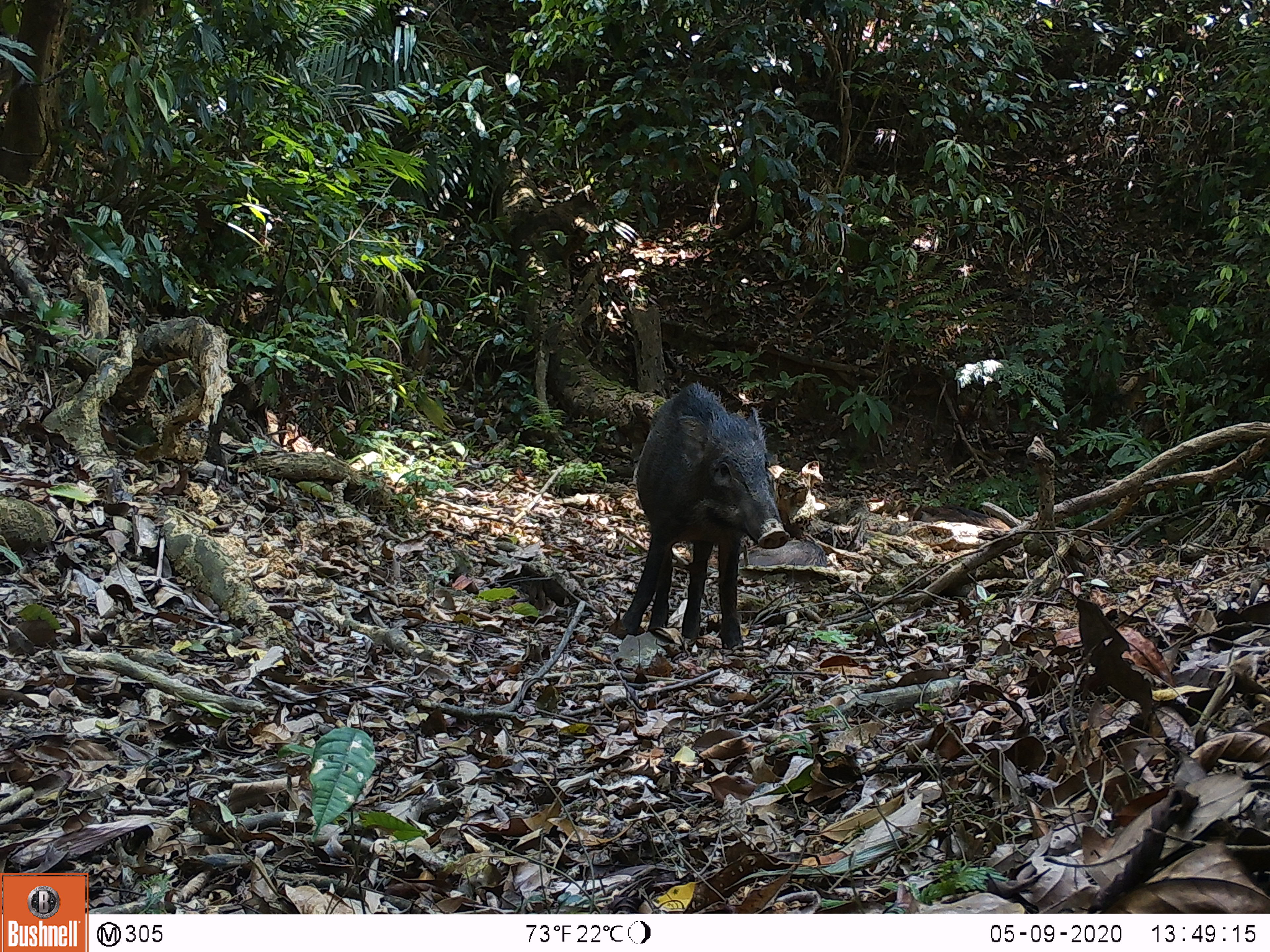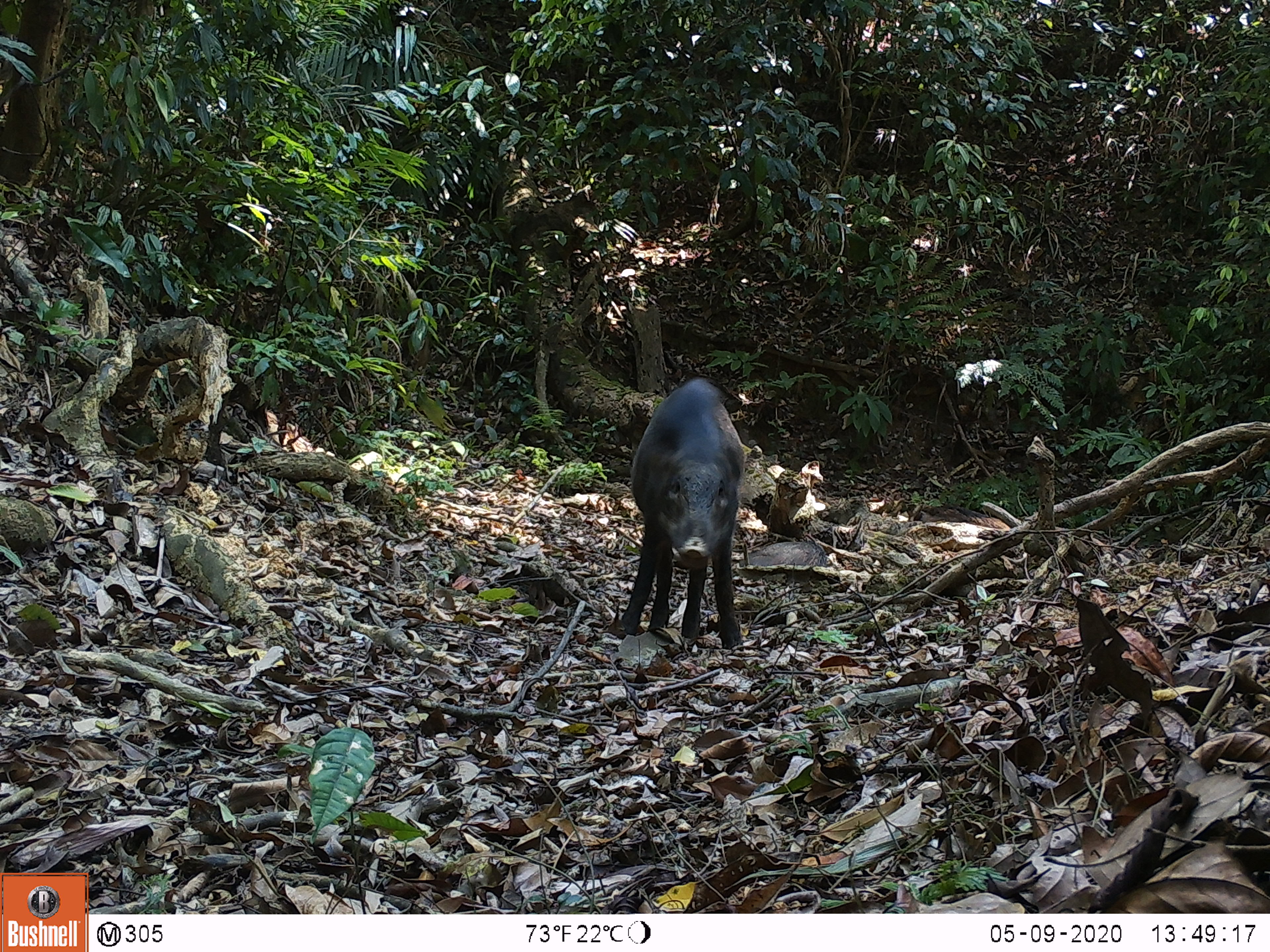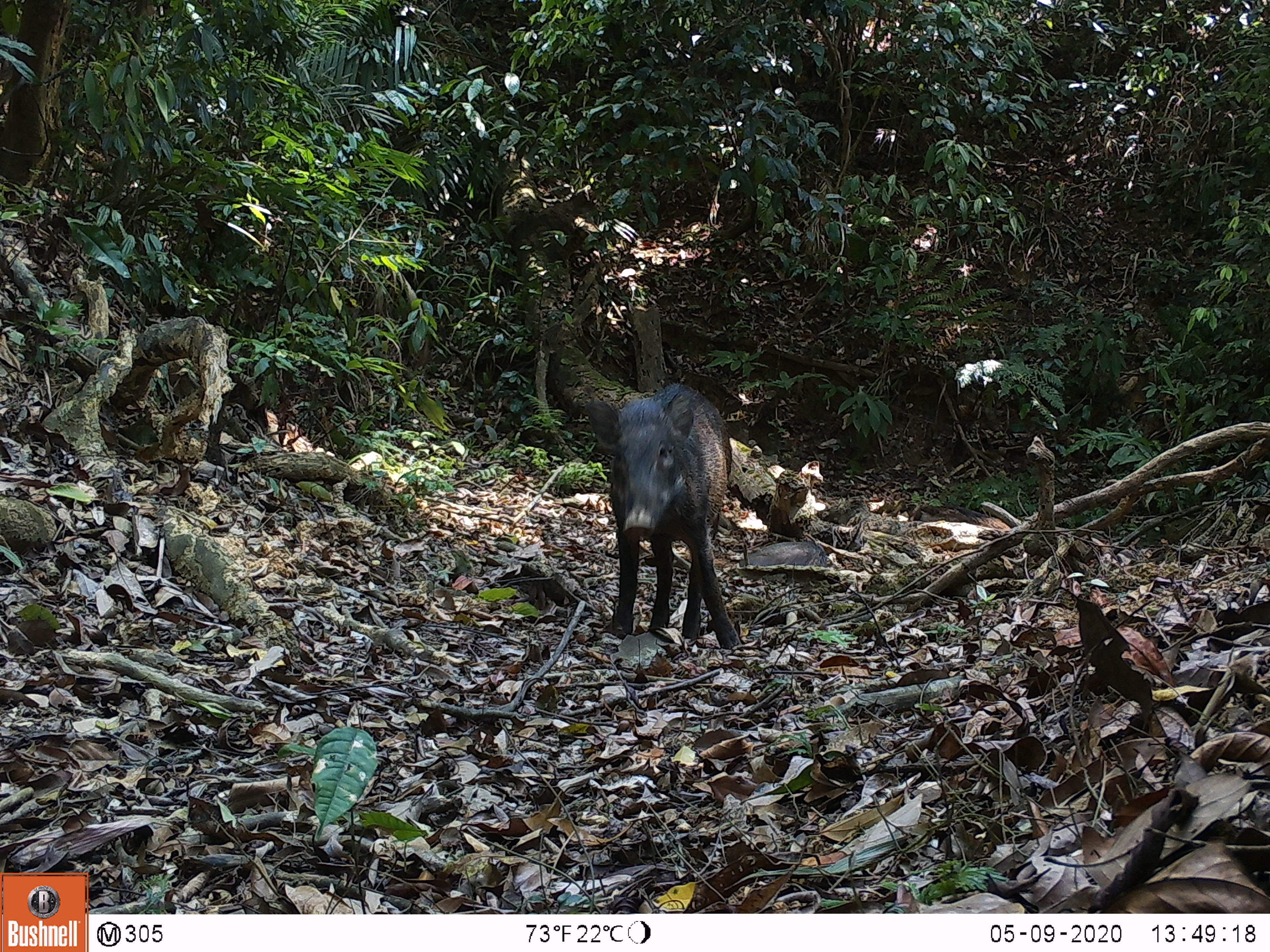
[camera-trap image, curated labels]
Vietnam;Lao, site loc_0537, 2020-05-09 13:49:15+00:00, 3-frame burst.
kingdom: Animalia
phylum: Chordata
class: Mammalia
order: Artiodactyla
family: Suidae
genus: Sus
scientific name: Sus scrofa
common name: eurasian wild pig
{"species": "eurasian wild pig (Sus scrofa)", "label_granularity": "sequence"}